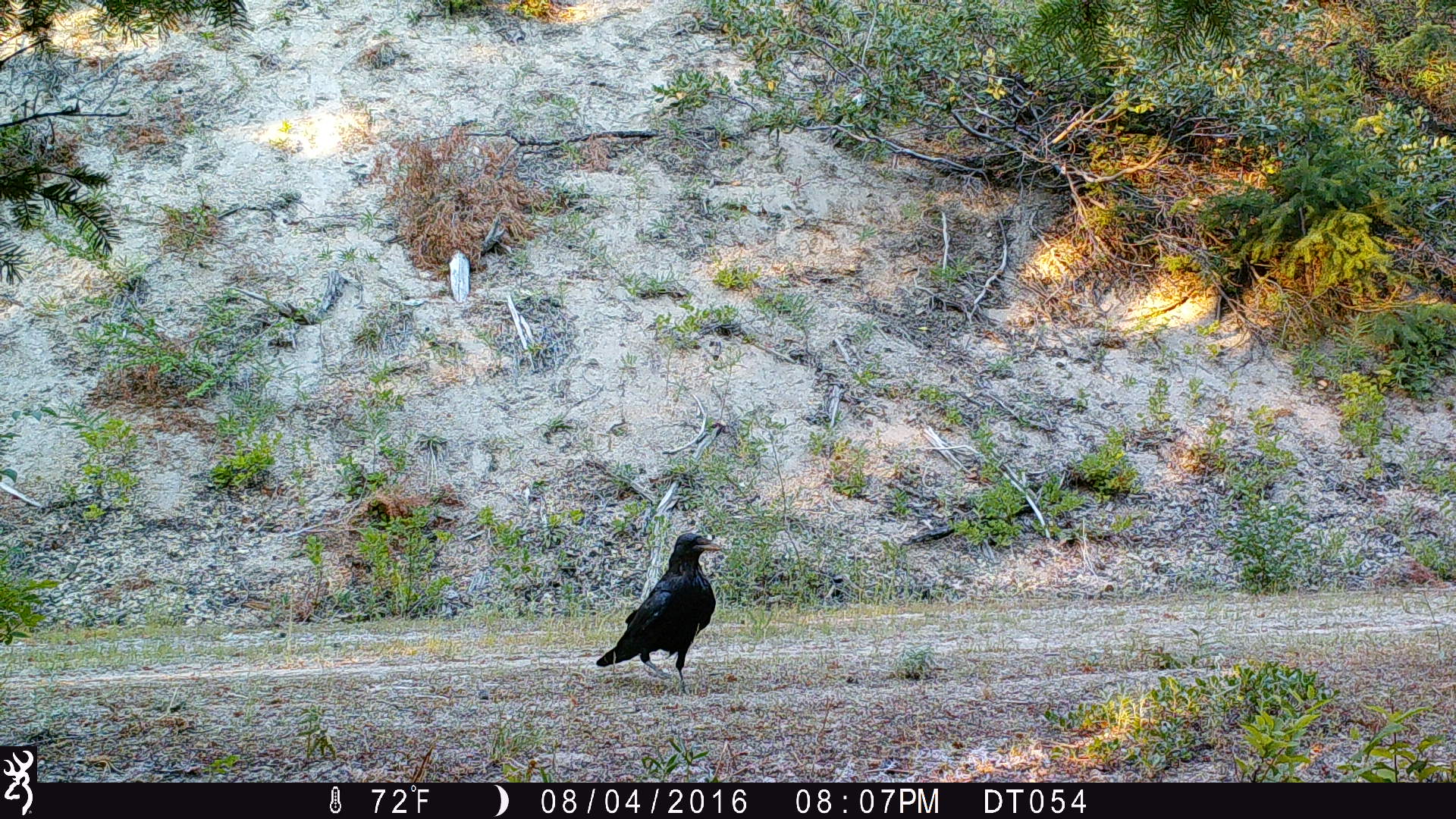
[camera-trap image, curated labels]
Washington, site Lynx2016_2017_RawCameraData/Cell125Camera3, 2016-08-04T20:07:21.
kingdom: Animalia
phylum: Chordata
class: Aves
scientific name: Aves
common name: birds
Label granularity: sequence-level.